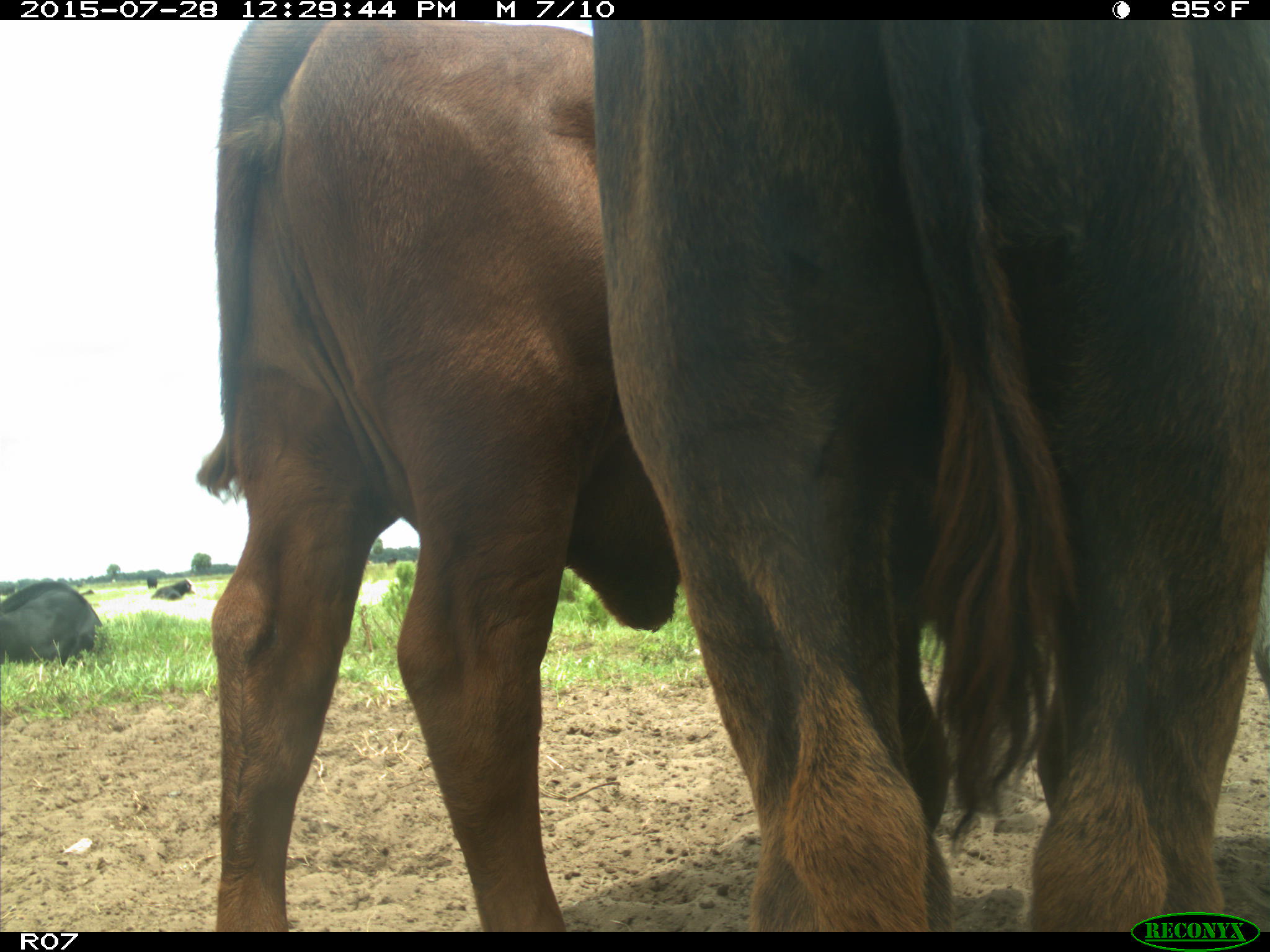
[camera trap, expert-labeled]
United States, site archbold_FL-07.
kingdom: Animalia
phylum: Chordata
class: Mammalia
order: Artiodactyla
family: Bovidae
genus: Bos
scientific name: Bos taurus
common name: domestic cow